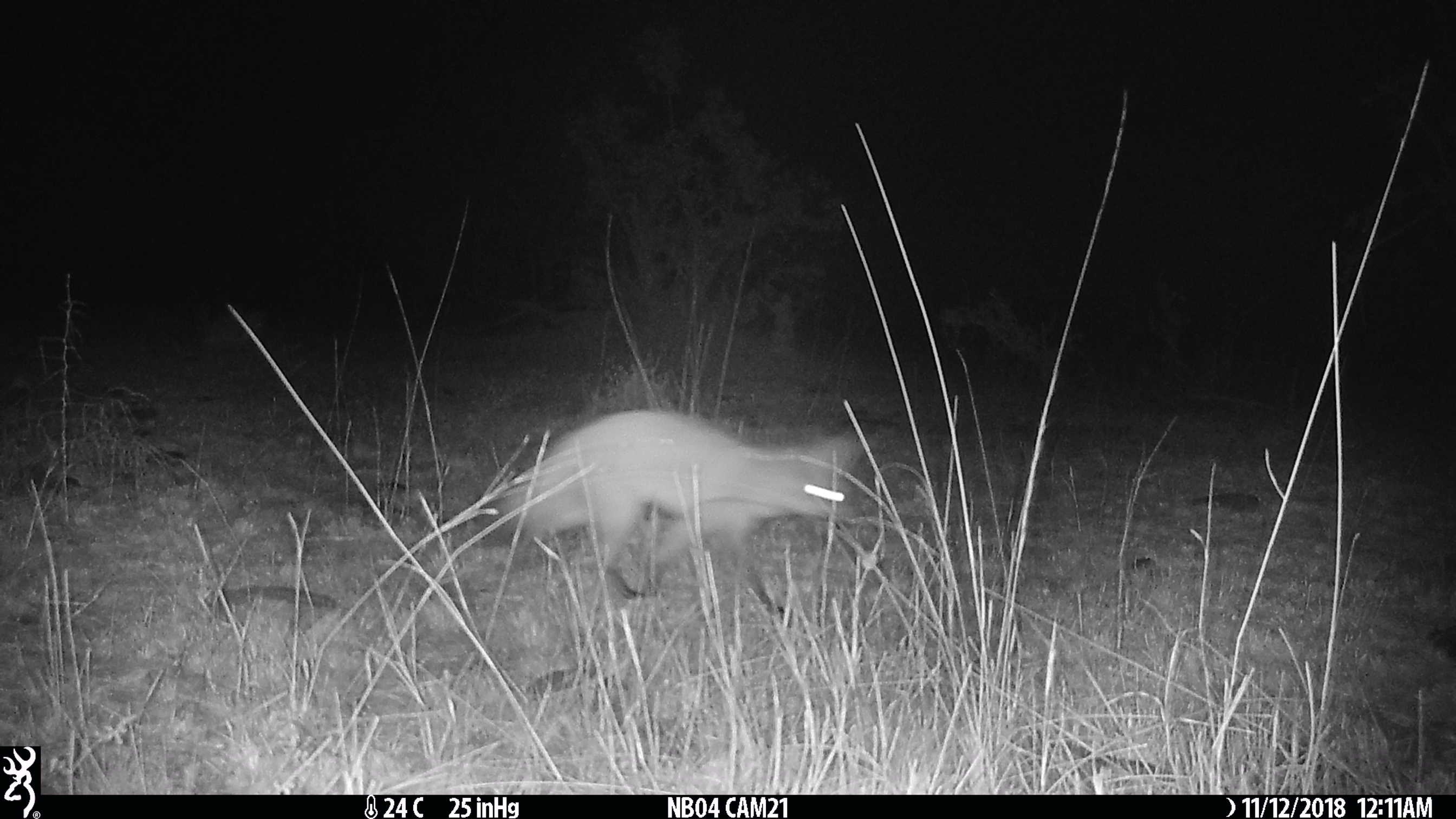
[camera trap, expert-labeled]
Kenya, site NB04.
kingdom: Animalia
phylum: Chordata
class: Mammalia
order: Carnivora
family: Canidae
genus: Otocyon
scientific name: Otocyon megalotis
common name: bat-eared fox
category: bateared fox